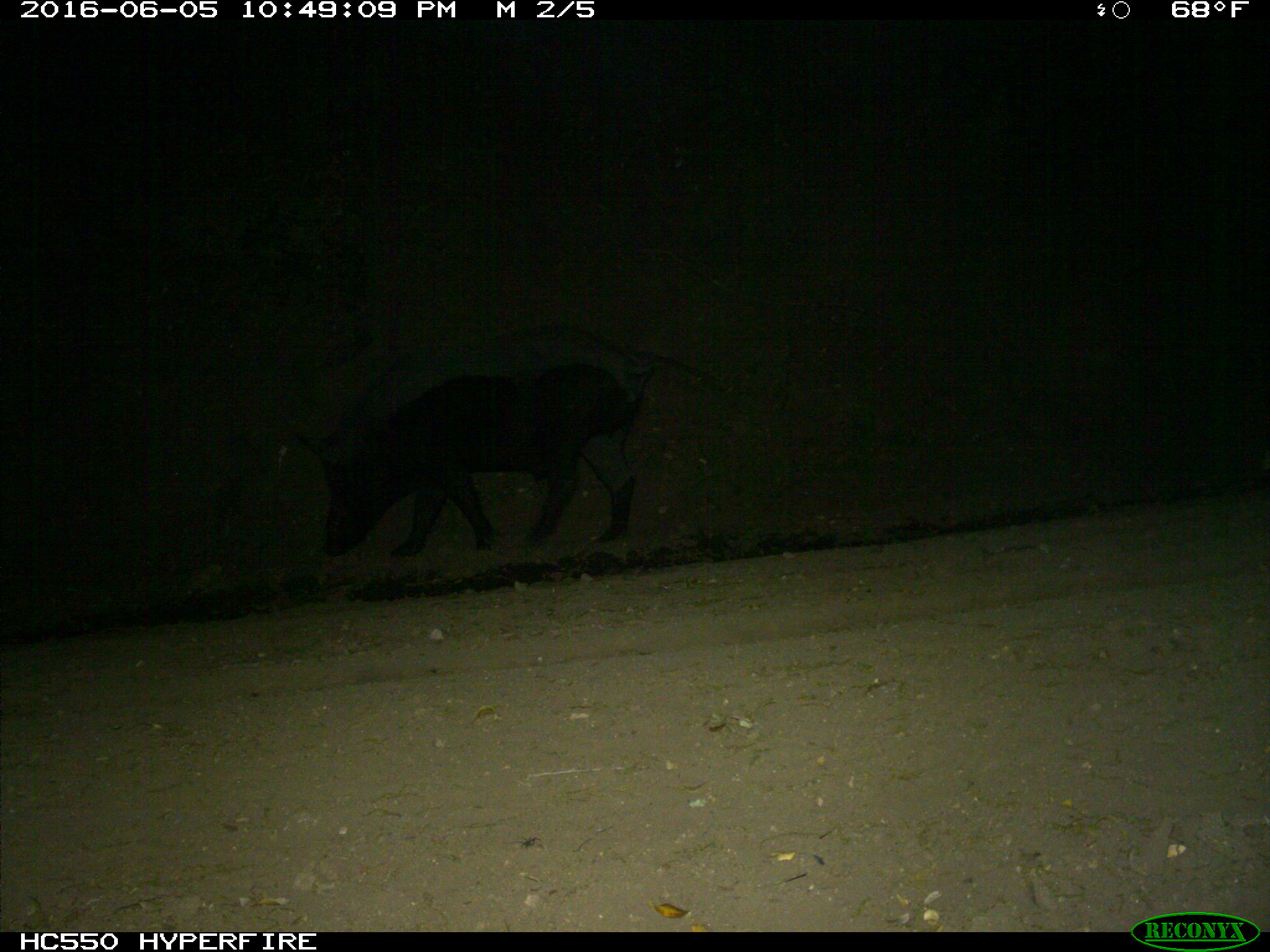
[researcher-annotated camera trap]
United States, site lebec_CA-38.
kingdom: Animalia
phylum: Chordata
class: Mammalia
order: Artiodactyla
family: Suidae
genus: Sus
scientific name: Sus scrofa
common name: wild boar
Sus scrofa (wild boar).